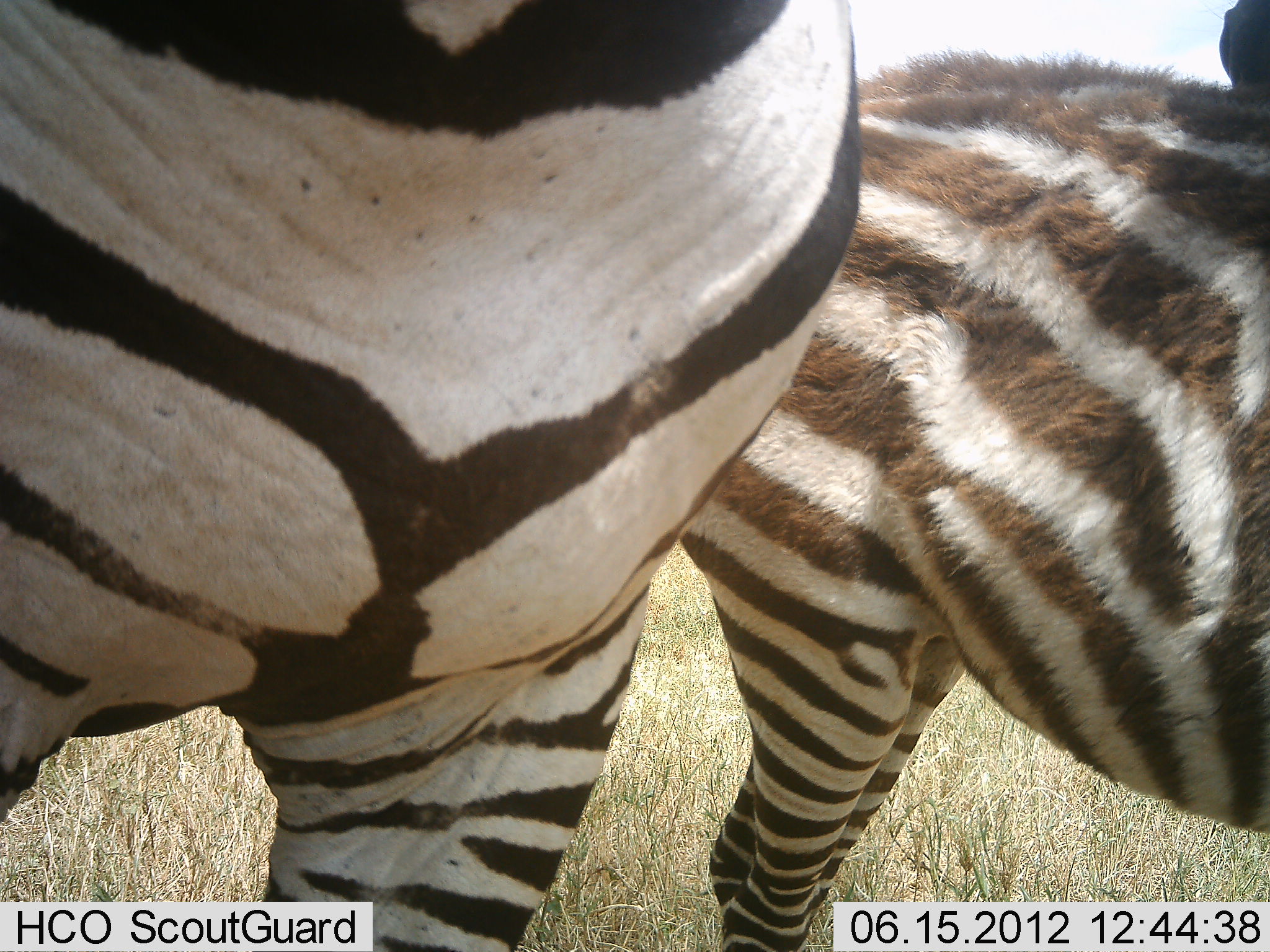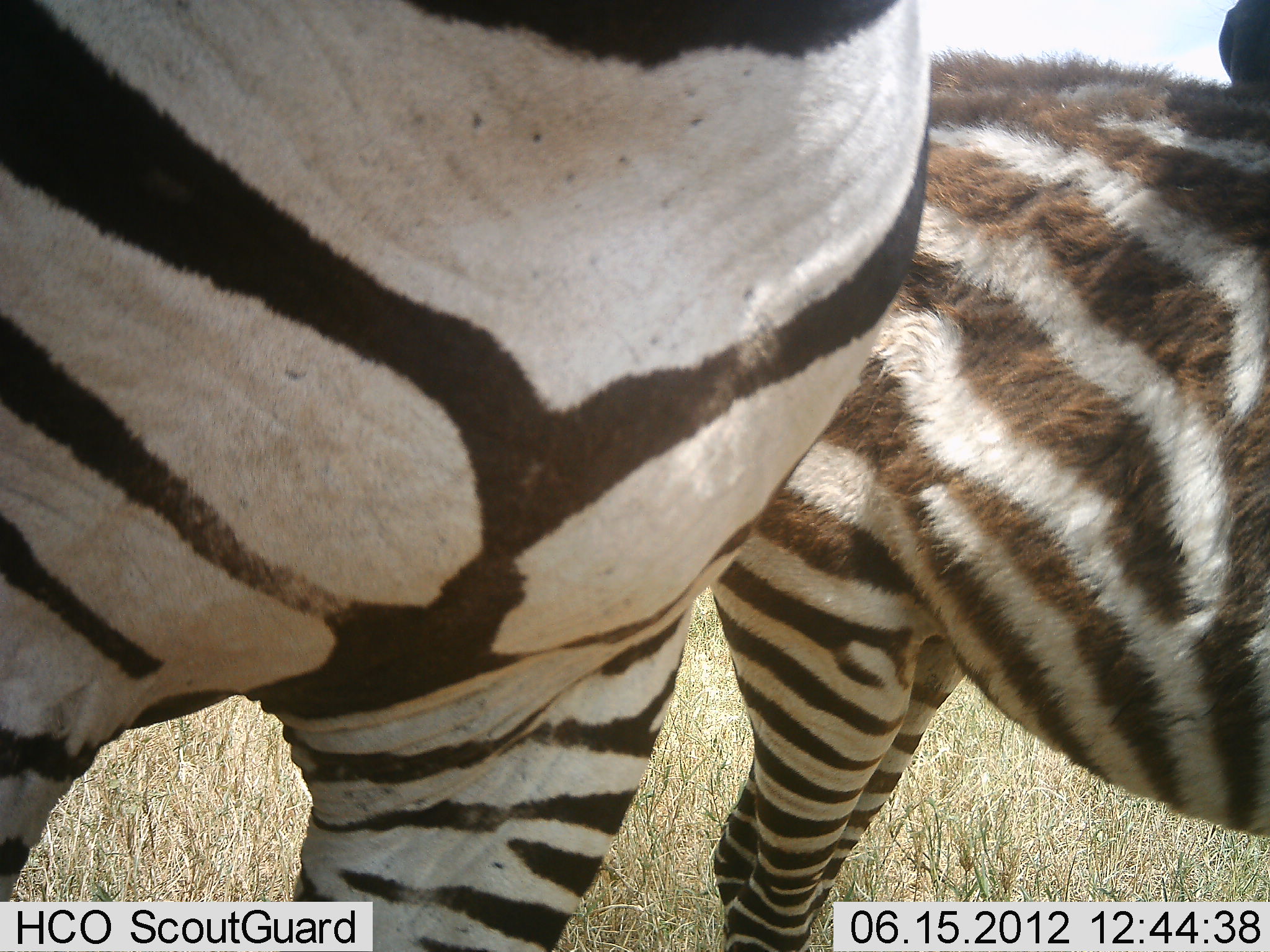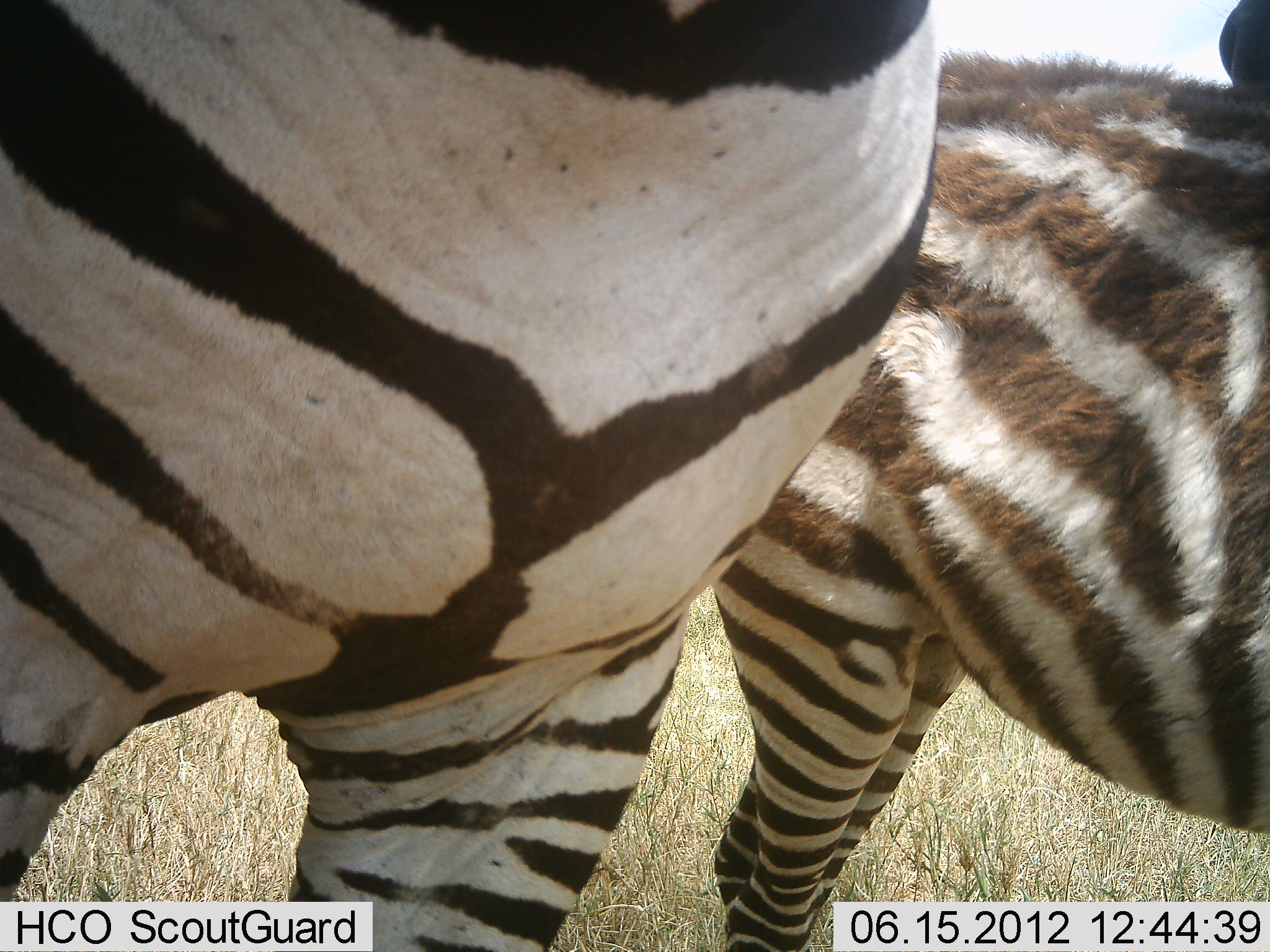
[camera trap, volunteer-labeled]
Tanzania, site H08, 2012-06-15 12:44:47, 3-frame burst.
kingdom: Animalia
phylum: Chordata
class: Mammalia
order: Perissodactyla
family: Equidae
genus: Equus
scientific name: Equus quagga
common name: plains zebra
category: zebra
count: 2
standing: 100%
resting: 0%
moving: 0%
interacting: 0%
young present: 60%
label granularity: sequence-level